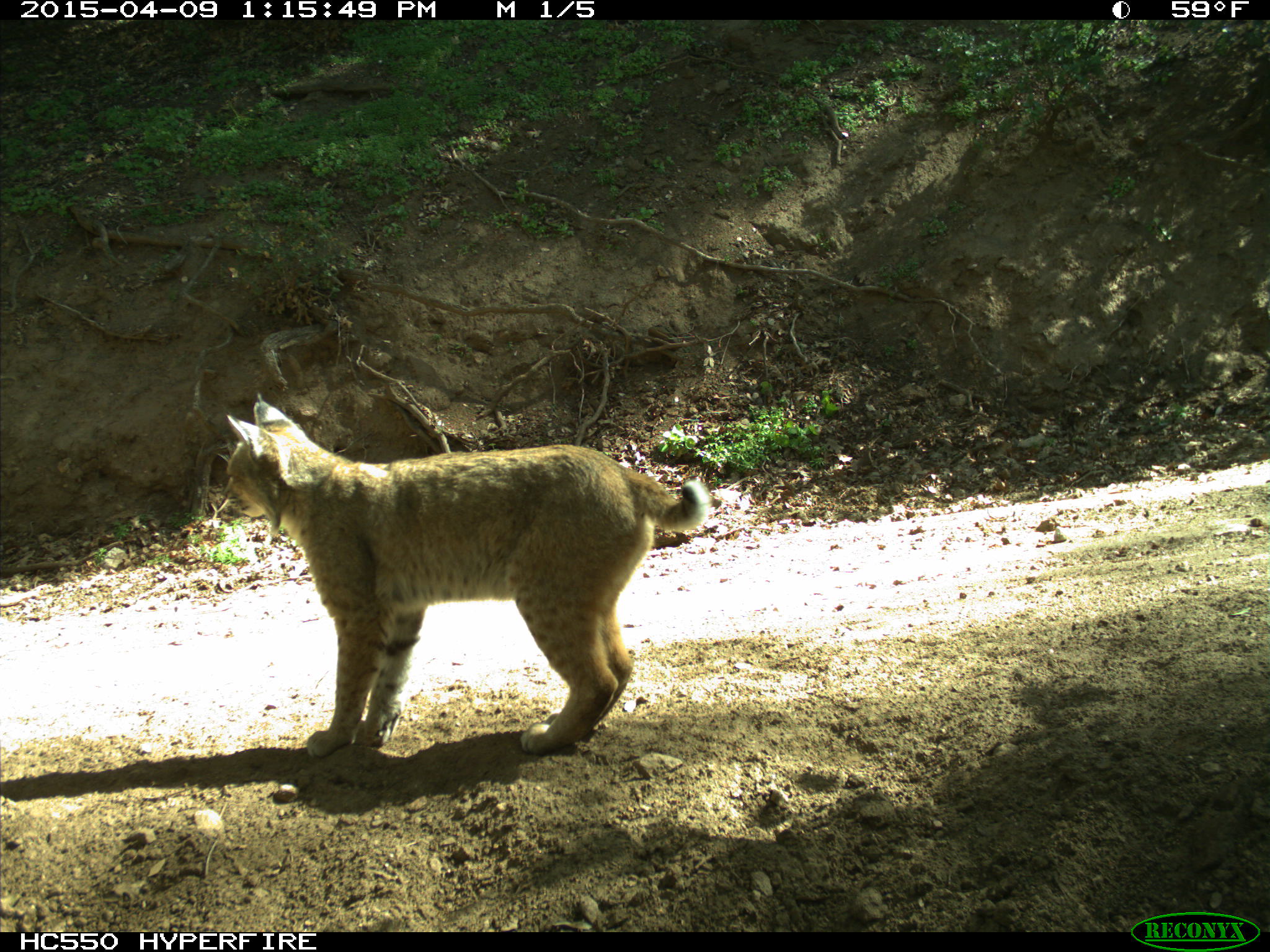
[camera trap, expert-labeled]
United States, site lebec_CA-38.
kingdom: Animalia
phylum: Chordata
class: Mammalia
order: Carnivora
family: Felidae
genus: Lynx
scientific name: Lynx rufus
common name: bobcat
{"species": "Lynx rufus (bobcat)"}